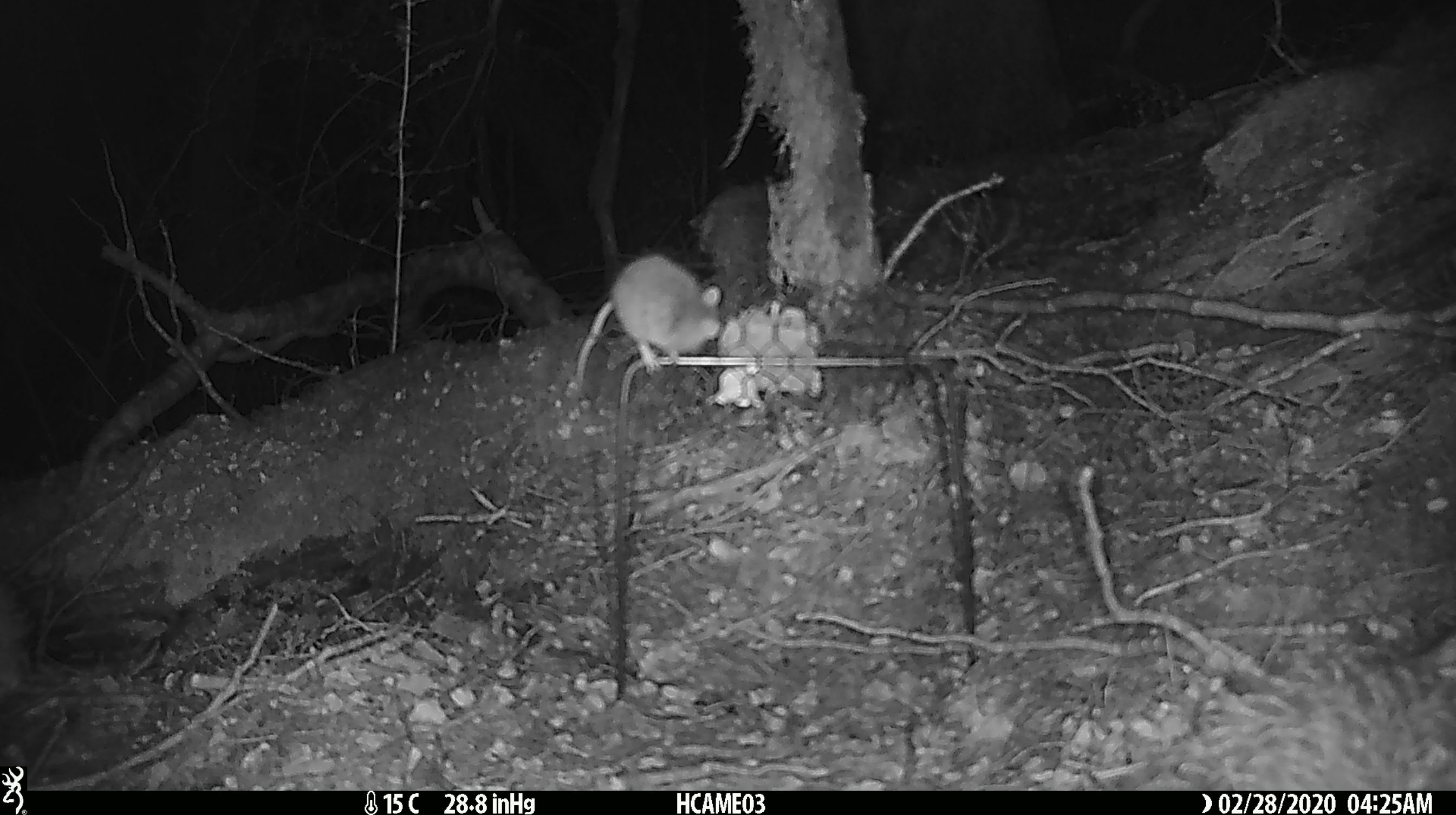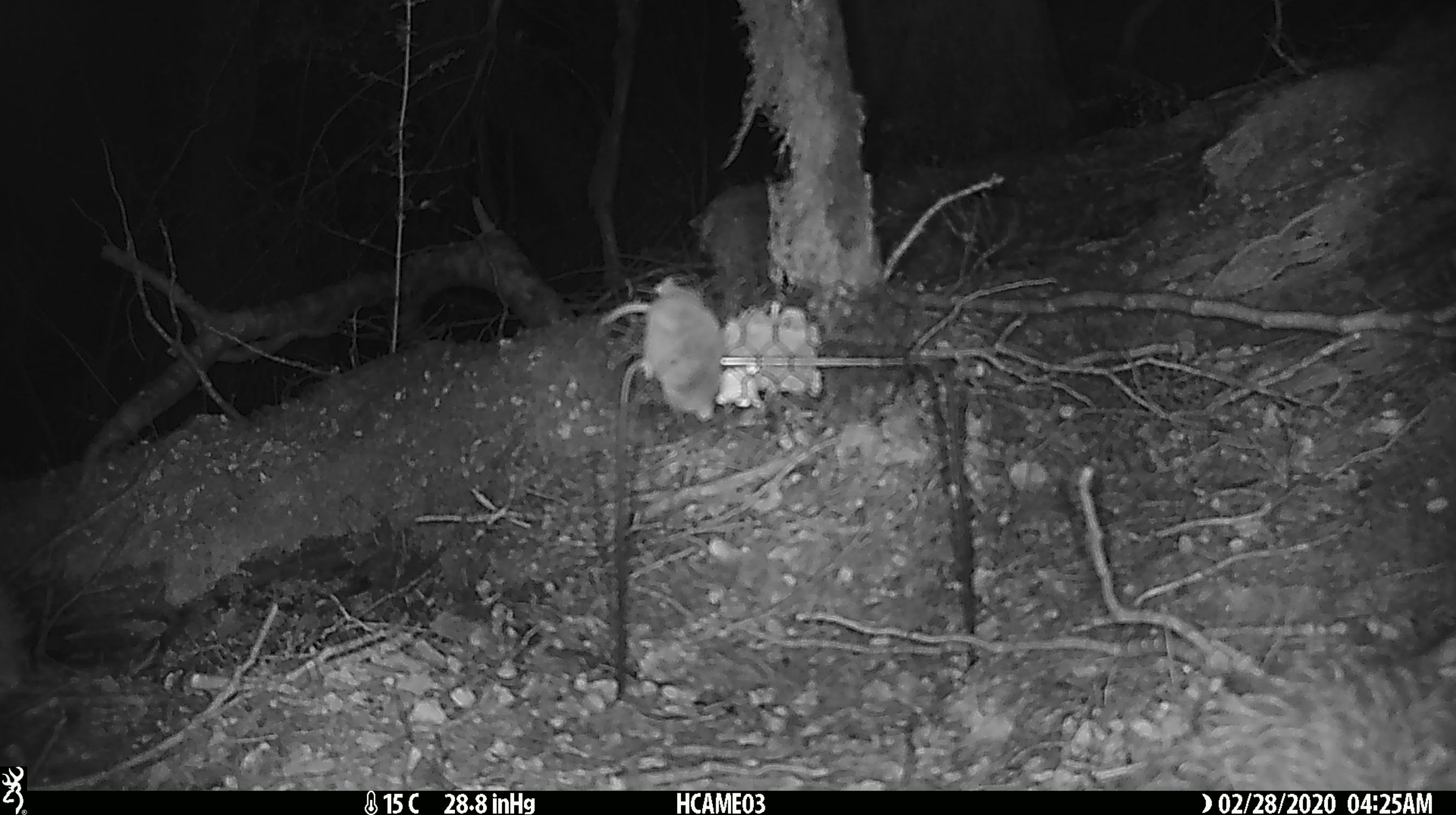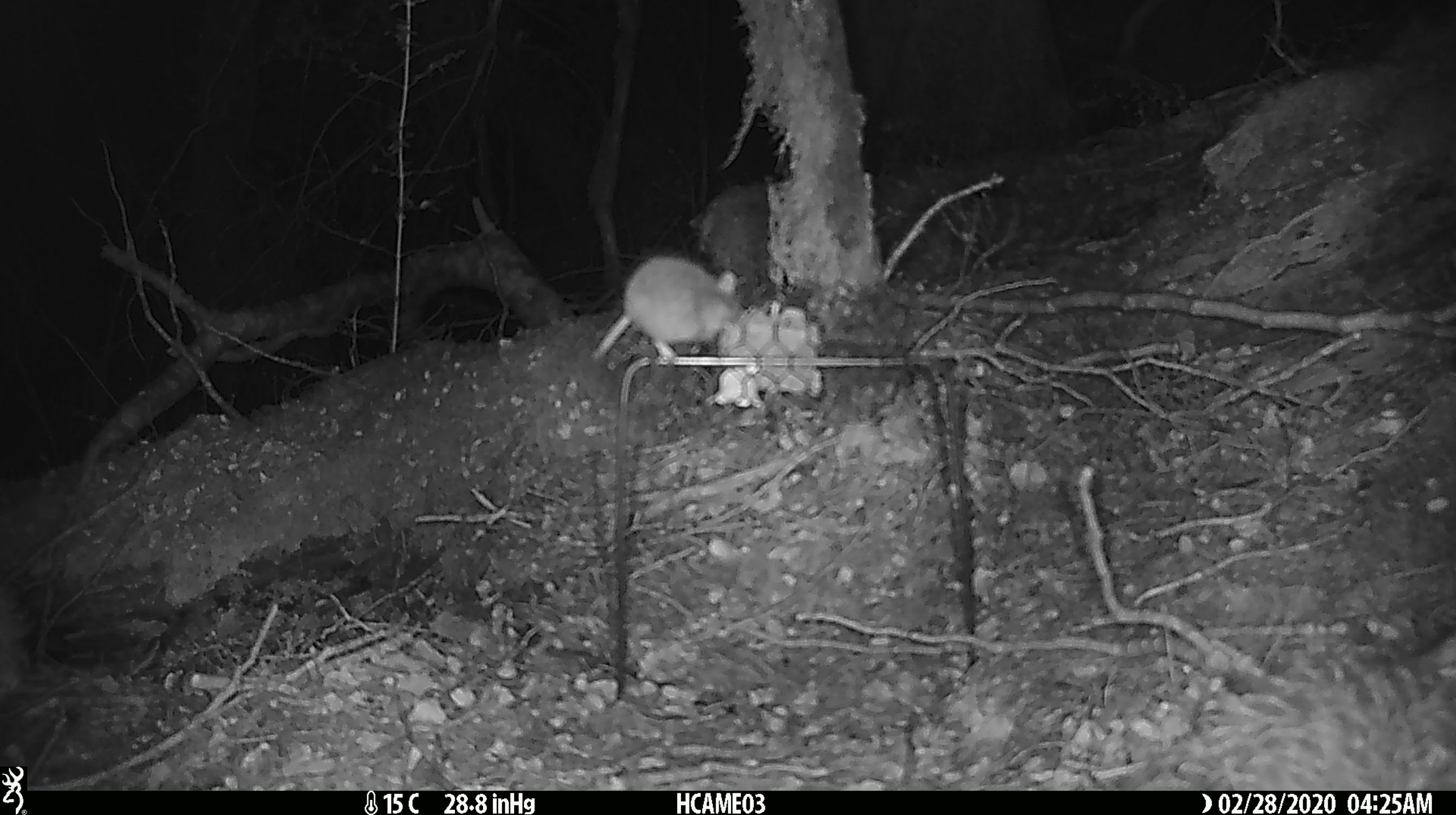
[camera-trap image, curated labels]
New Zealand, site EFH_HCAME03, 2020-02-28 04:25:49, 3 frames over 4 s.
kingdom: Animalia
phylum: Chordata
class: Mammalia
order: Rodentia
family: Muridae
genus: Mus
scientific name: Mus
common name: mouse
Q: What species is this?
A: Mouse (Mus).